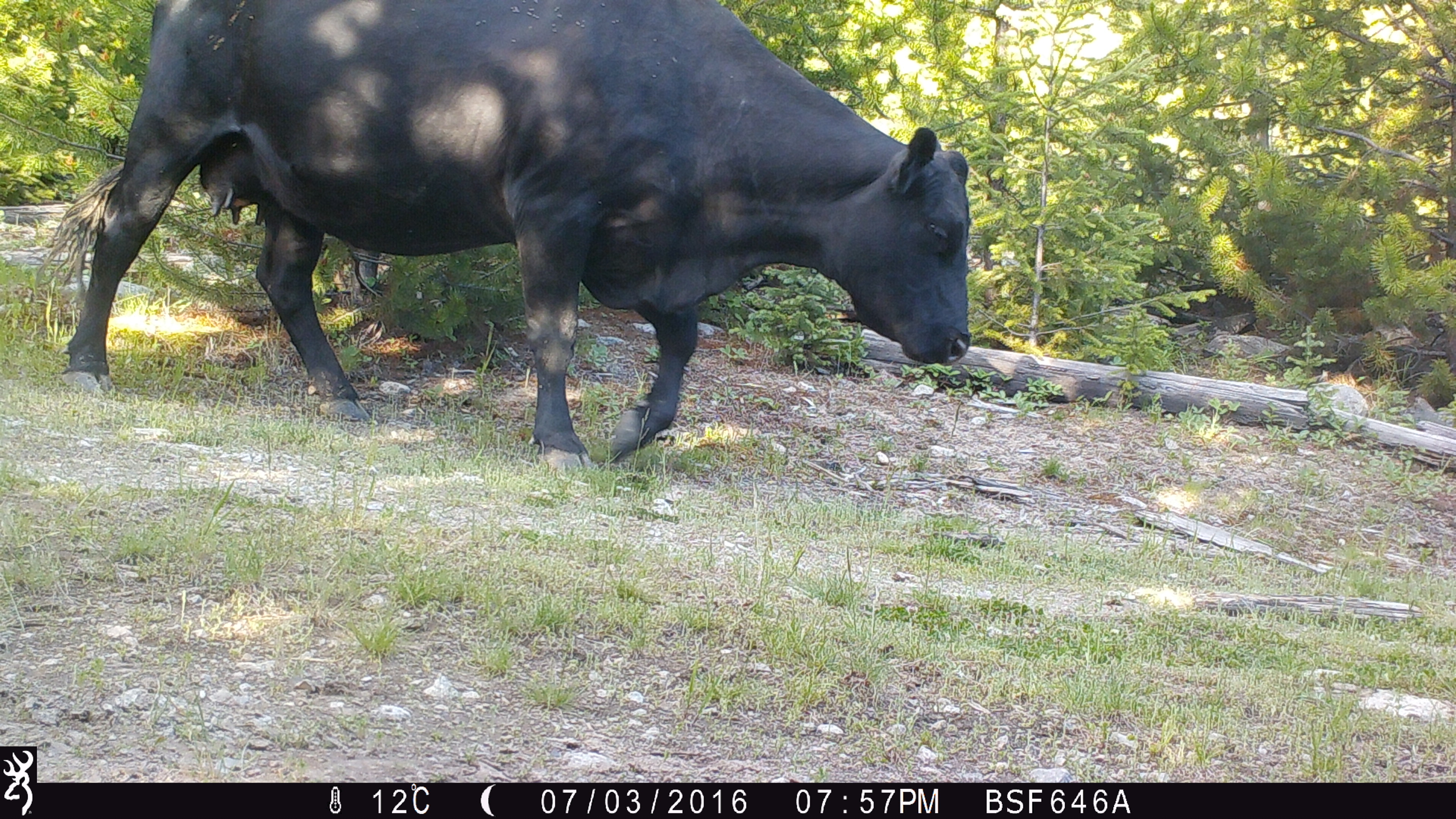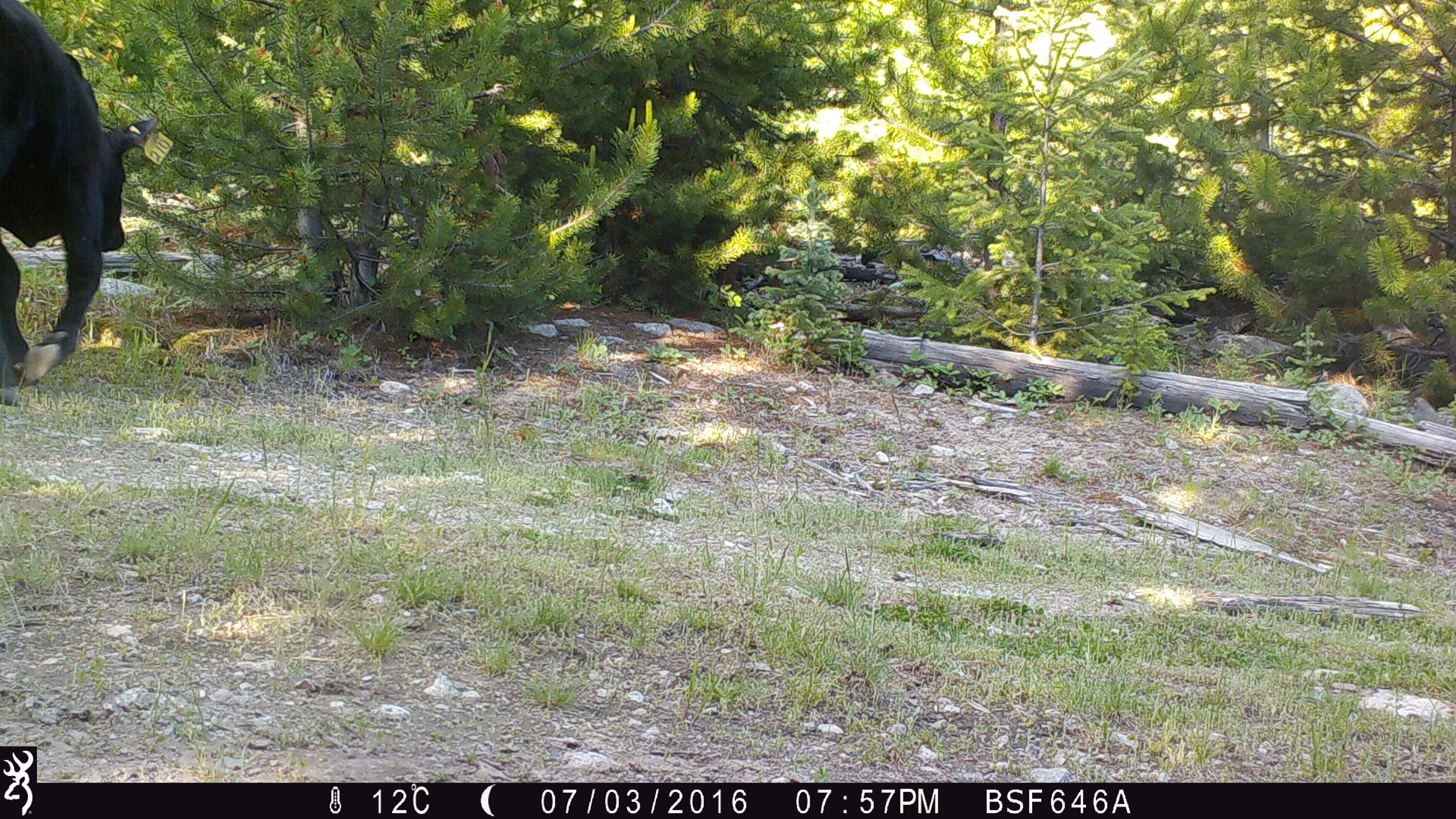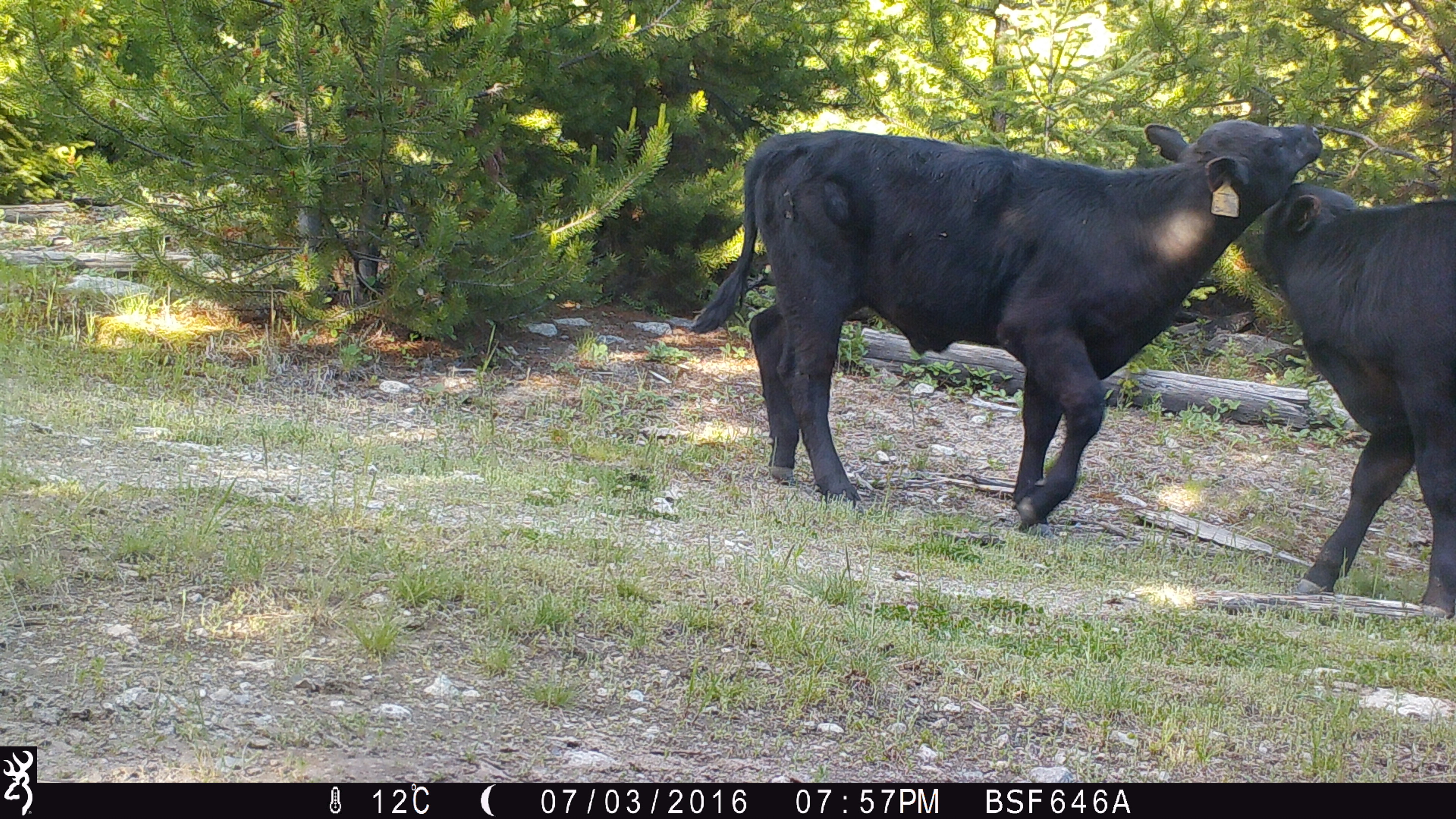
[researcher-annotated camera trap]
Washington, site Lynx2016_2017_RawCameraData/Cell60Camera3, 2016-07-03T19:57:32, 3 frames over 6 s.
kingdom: Animalia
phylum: Chordata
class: Mammalia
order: Artiodactyla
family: Bovidae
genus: Bos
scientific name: Bos taurus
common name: domestic cattle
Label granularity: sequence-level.